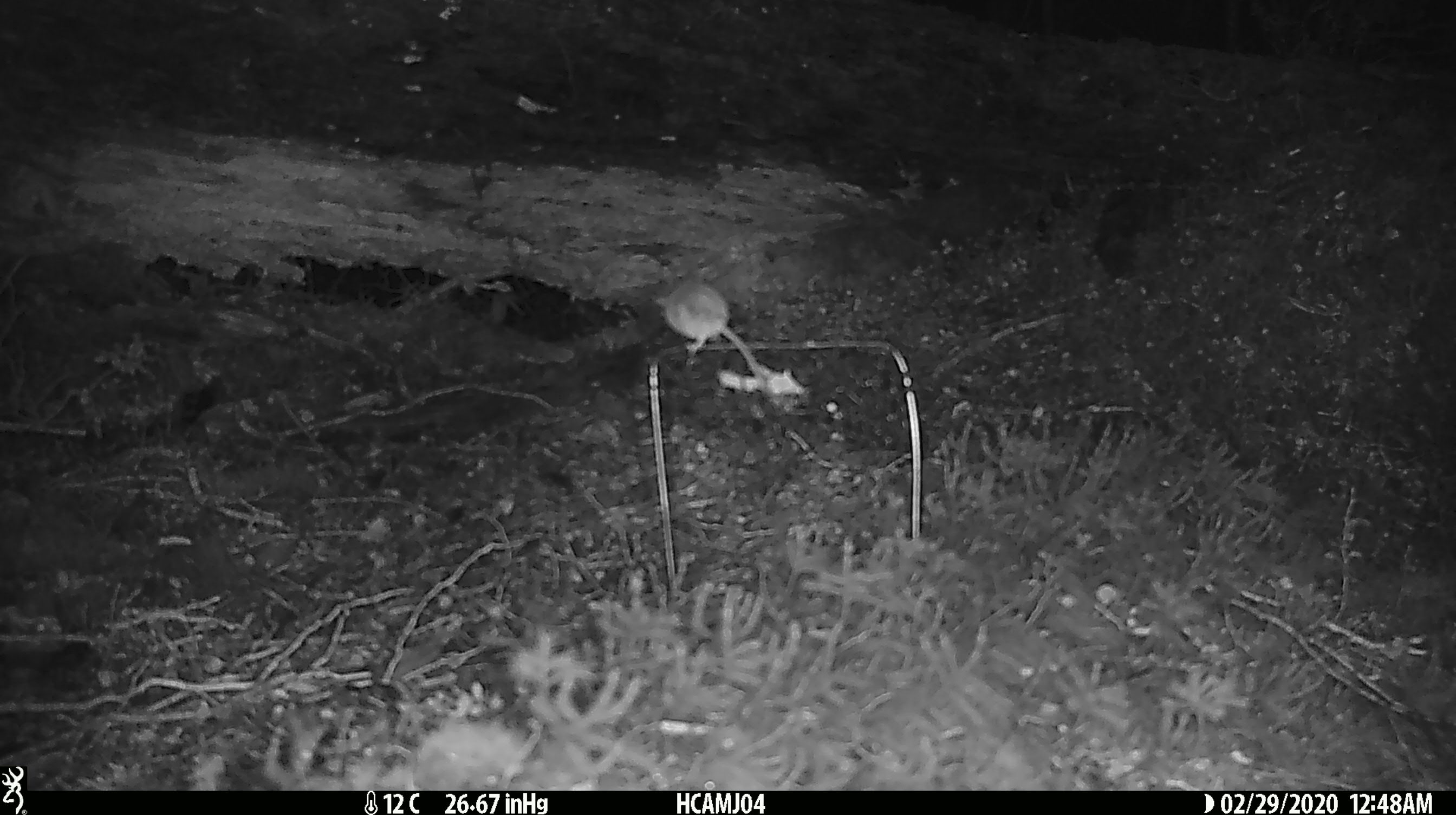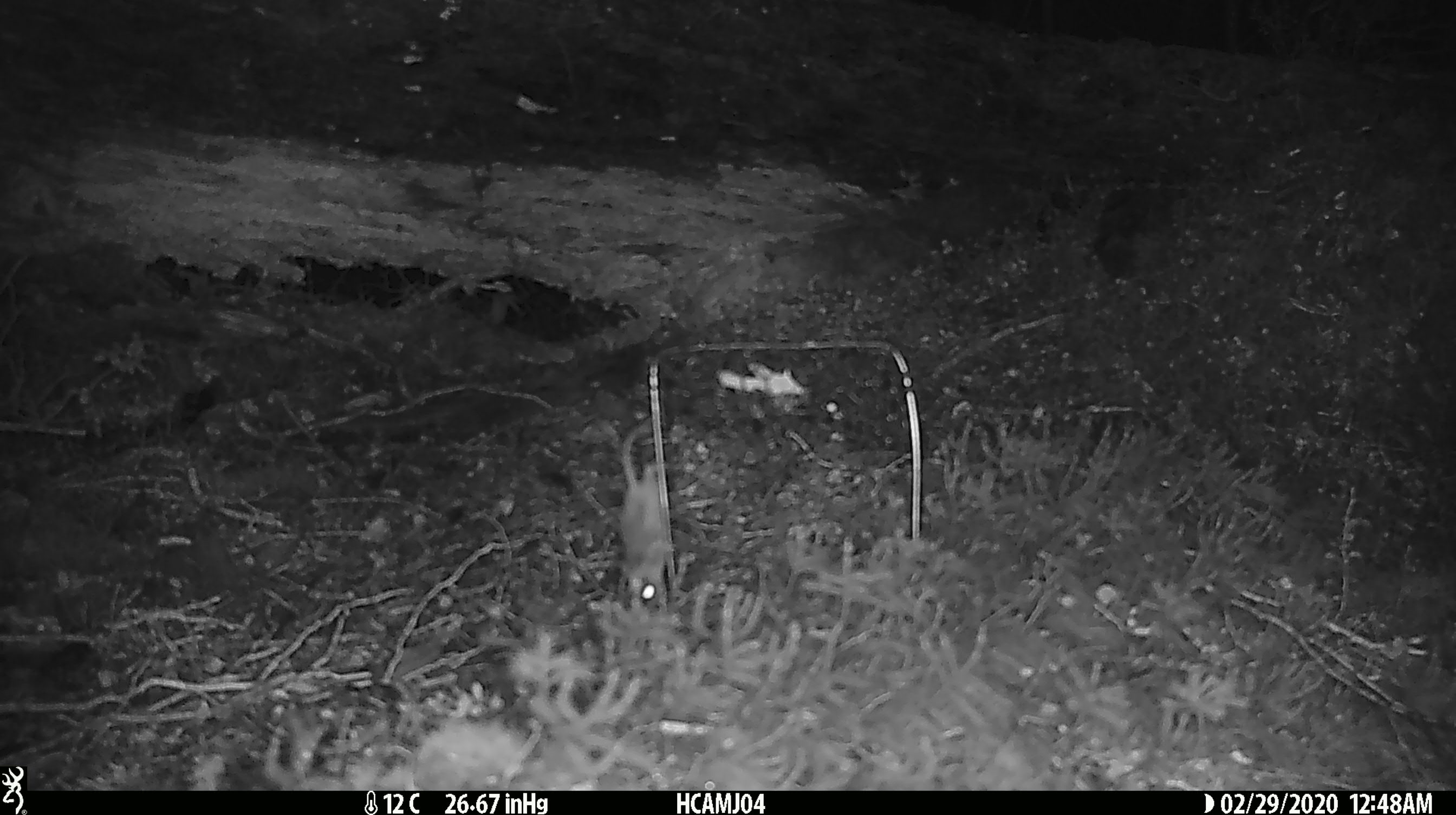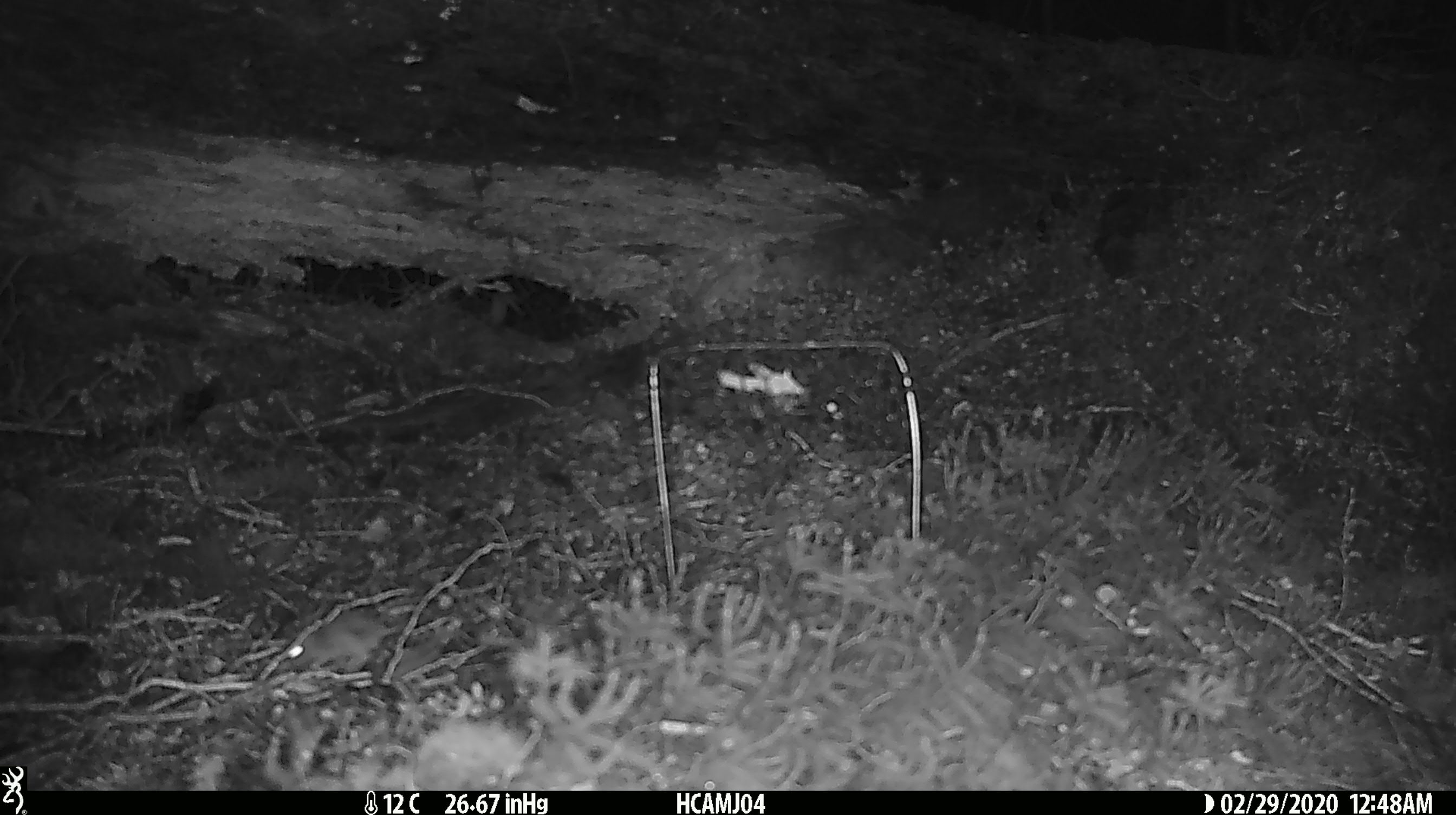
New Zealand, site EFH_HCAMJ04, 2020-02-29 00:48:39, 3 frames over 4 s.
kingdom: Animalia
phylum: Chordata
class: Mammalia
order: Rodentia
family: Muridae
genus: Mus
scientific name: Mus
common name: mouse